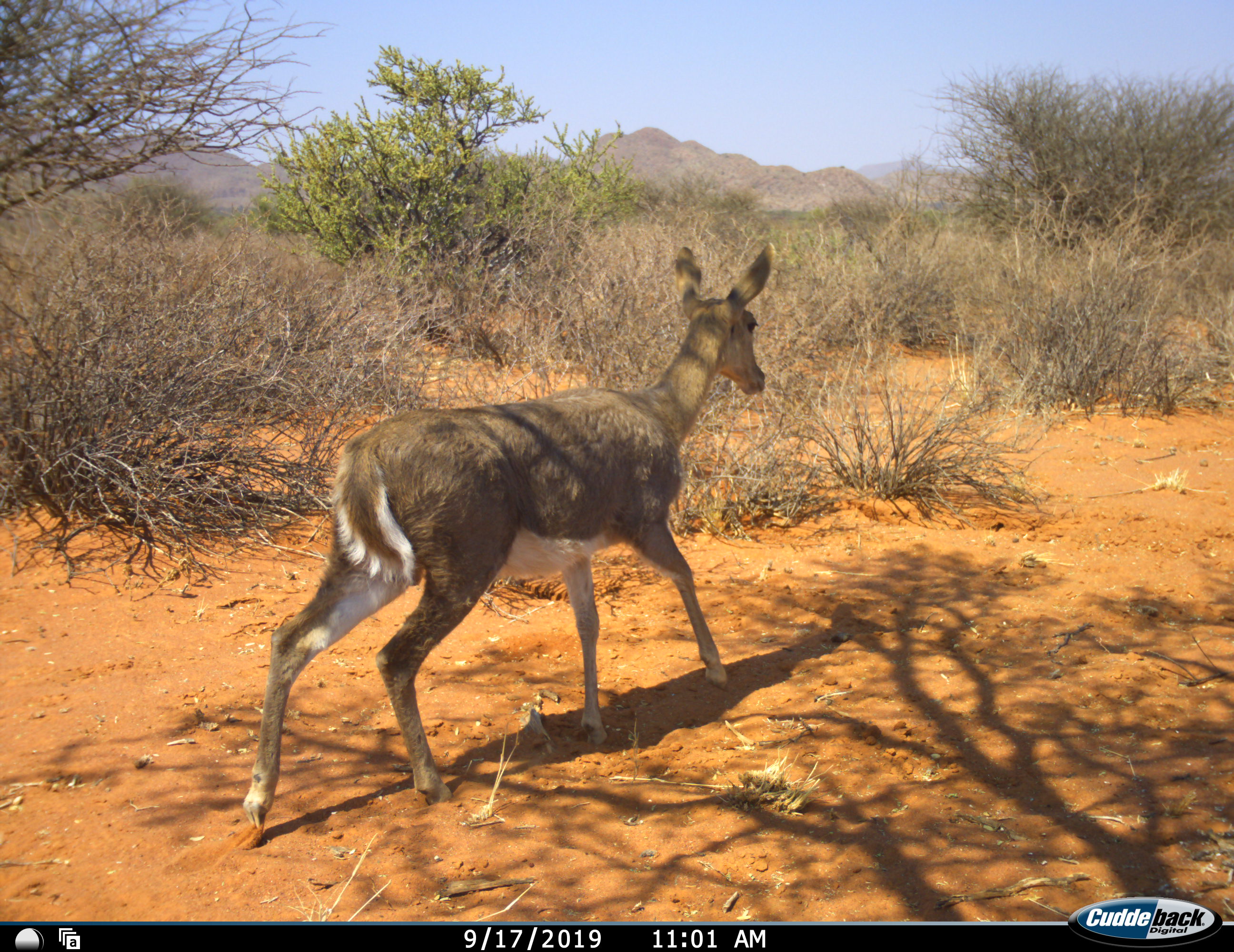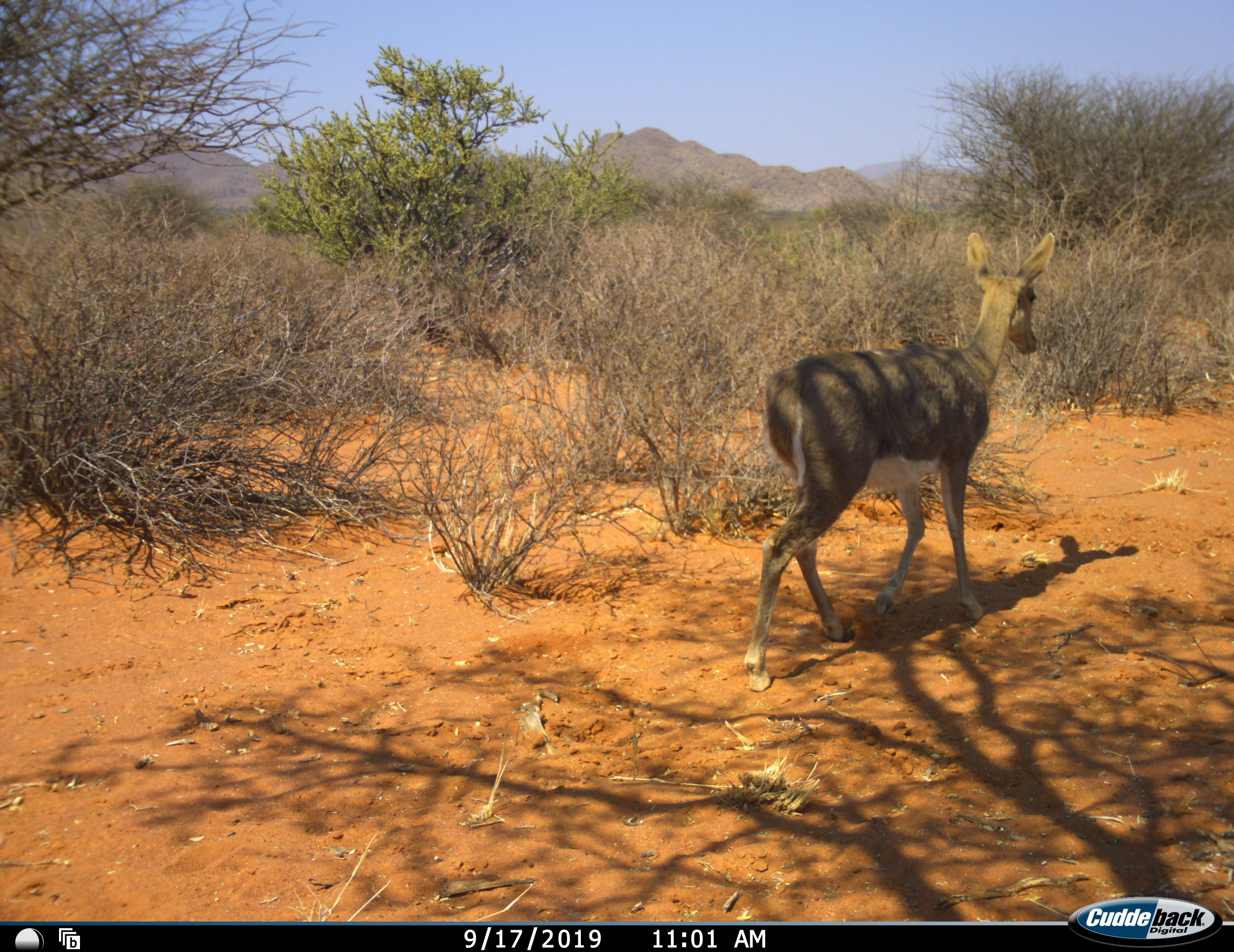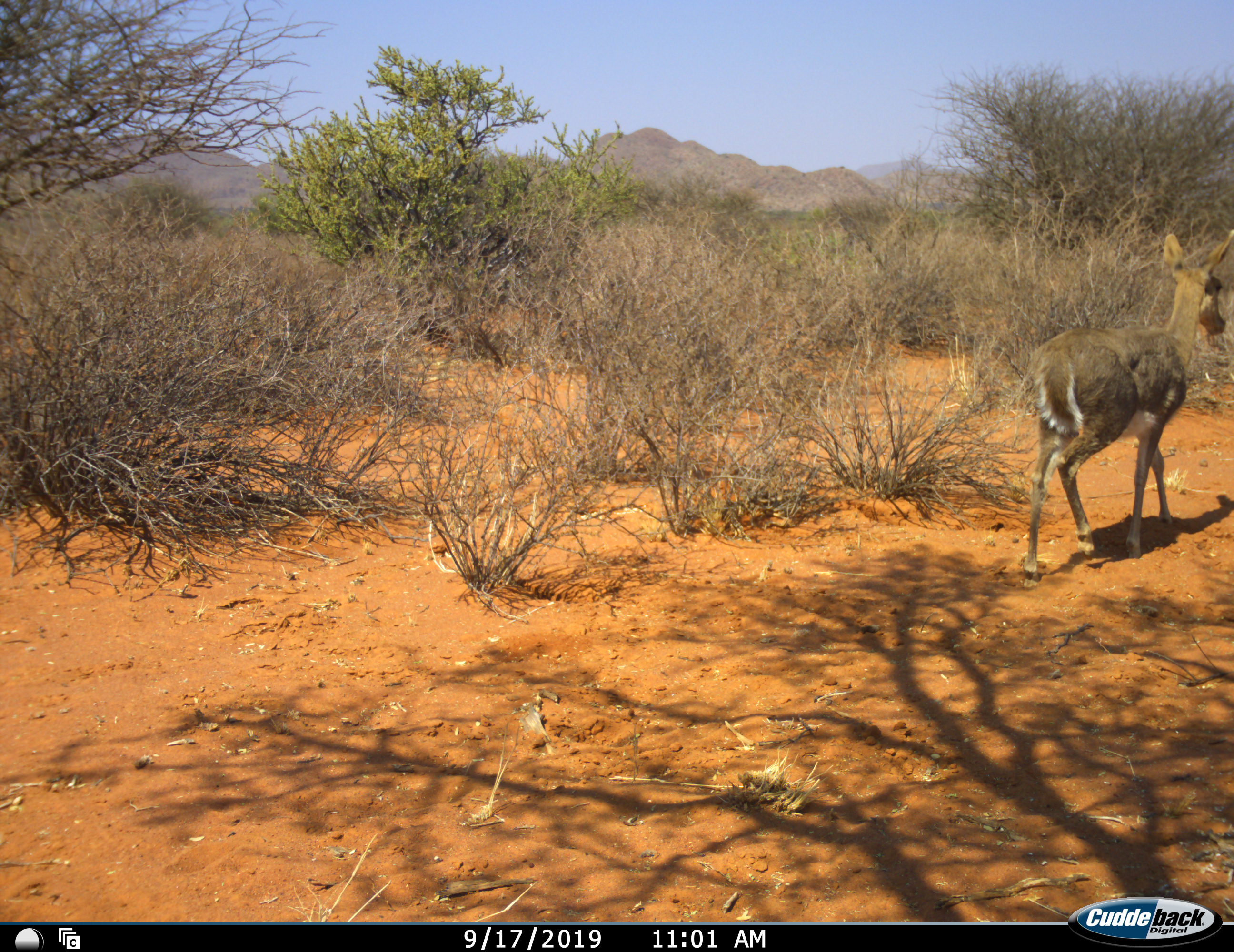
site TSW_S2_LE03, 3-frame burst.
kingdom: Animalia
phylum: Chordata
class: Mammalia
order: Artiodactyla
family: Bovidae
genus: Redunca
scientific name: Redunca fulvorufula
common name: mountain reedbuck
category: reedbuckmountain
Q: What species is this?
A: Reedbuckmountain (mountain reedbuck) (Redunca fulvorufula).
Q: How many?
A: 1.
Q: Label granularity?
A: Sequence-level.